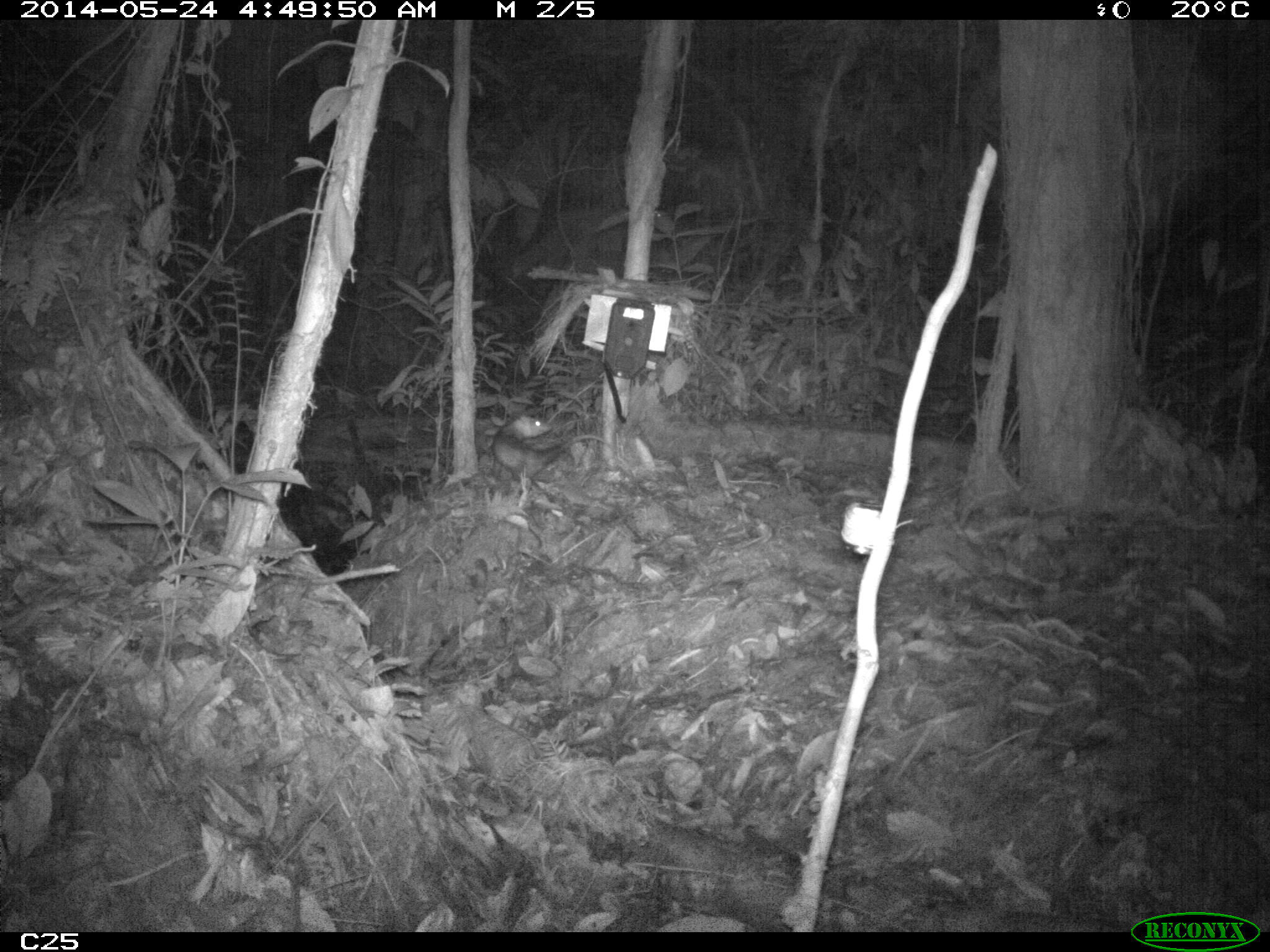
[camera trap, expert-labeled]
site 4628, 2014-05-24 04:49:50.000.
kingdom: Animalia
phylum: Chordata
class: Mammalia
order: Didelphimorphia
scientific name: Didelphimorphia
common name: opossum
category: unknown opossum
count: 1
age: adult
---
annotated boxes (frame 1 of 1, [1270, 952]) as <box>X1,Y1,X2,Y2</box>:
unknown opossum: <box>492,415,616,477</box>